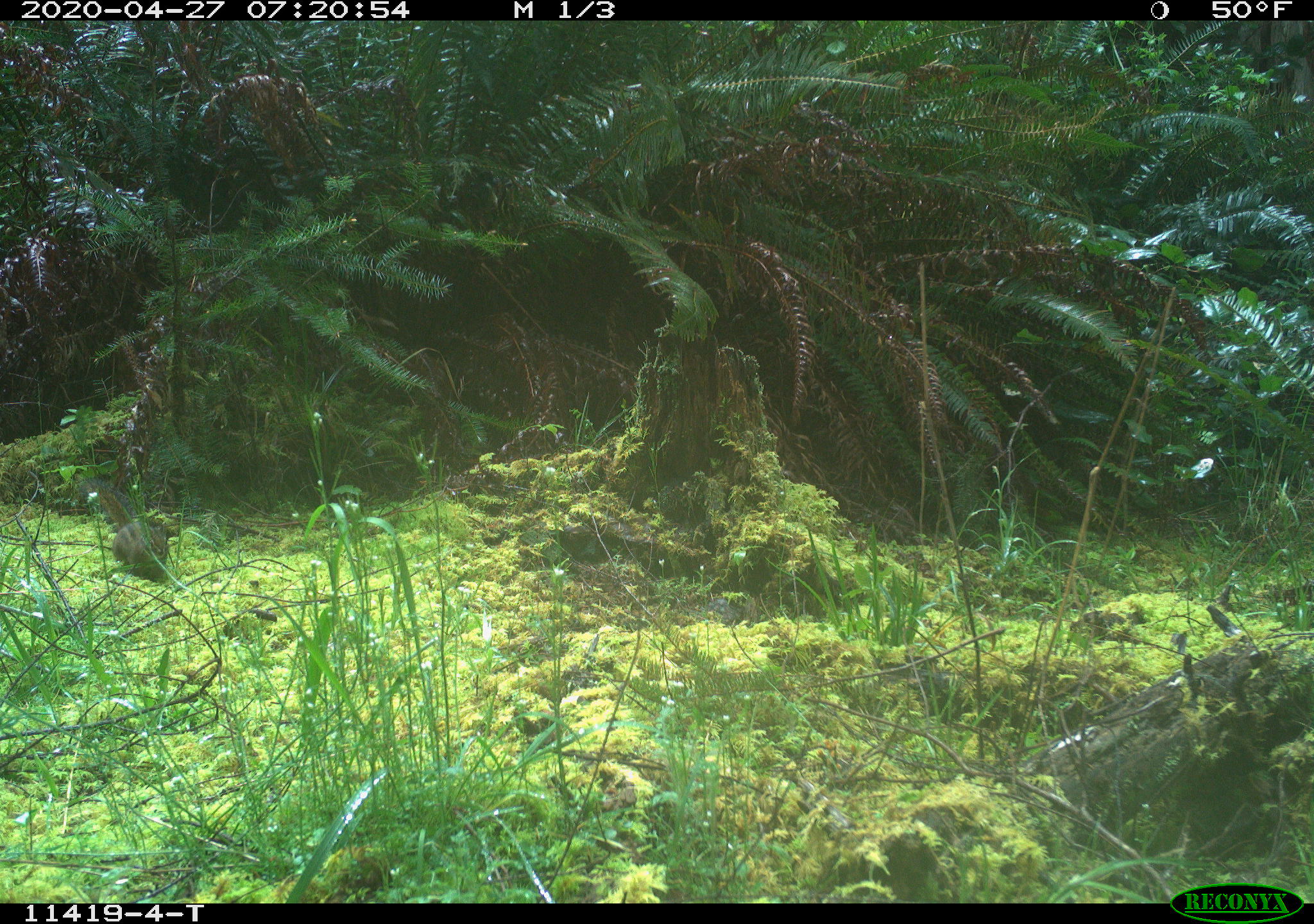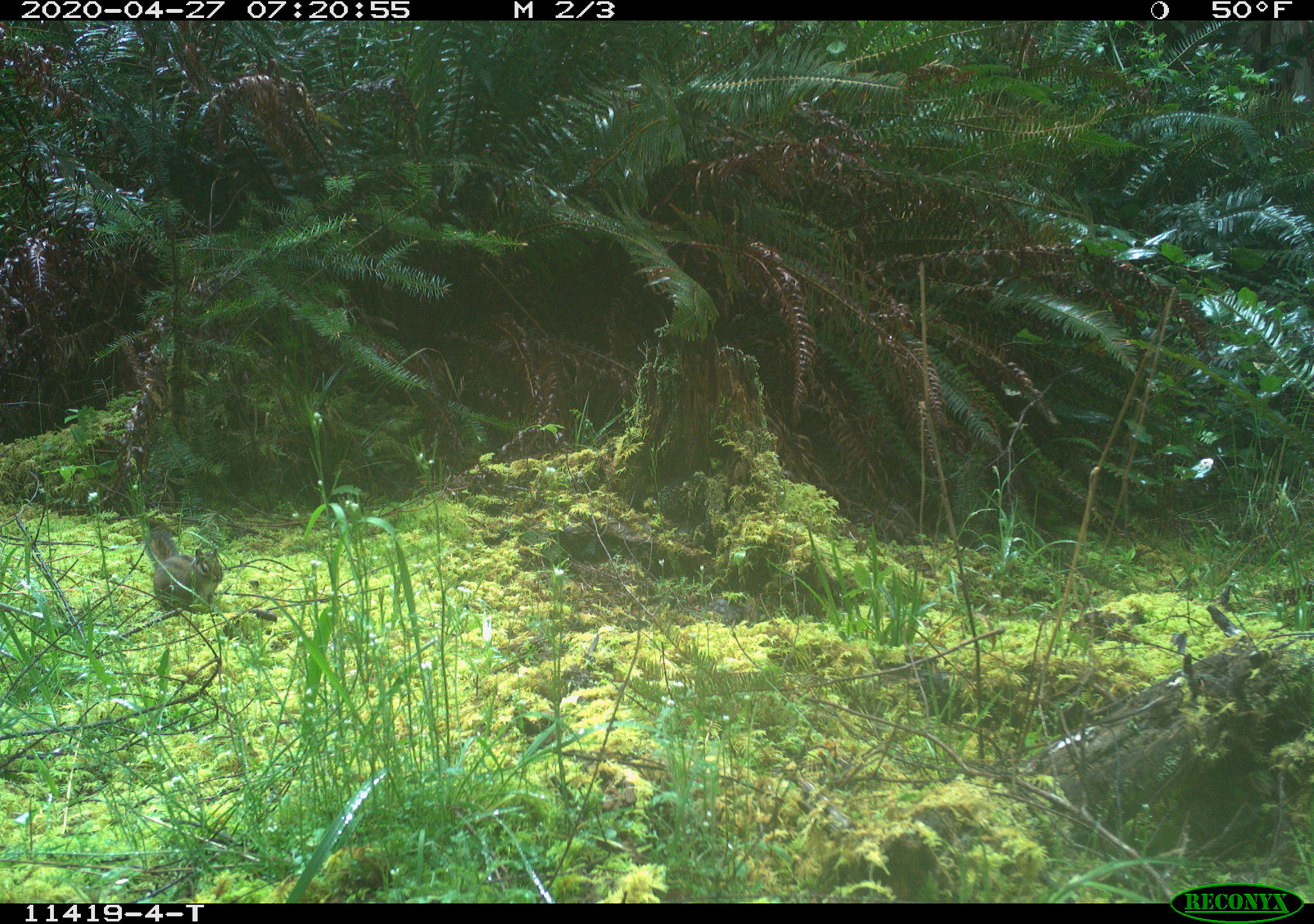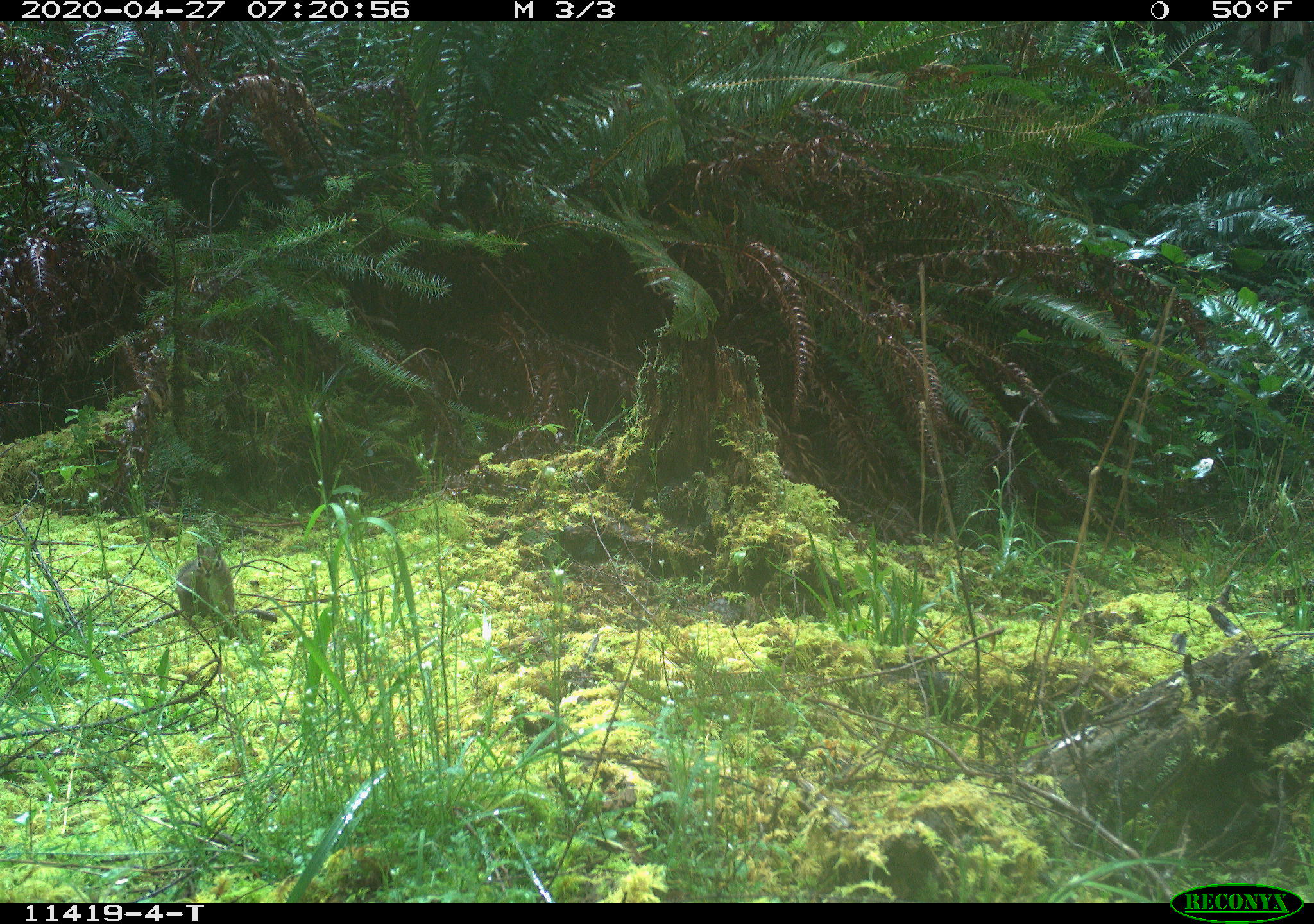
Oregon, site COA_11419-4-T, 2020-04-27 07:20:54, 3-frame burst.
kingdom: Animalia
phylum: Chordata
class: Mammalia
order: Rodentia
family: Sciuridae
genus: Neotamias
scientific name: Neotamias townsendii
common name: townsend's chipmunk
Townsend's chipmunk (Neotamias townsendii).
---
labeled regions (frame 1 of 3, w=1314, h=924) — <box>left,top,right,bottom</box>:
townsend's chipmunk: <box>83,477,172,586</box>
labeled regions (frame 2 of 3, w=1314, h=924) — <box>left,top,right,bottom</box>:
townsend's chipmunk: <box>142,527,225,619</box>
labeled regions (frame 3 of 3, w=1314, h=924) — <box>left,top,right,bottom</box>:
townsend's chipmunk: <box>169,536,241,622</box>